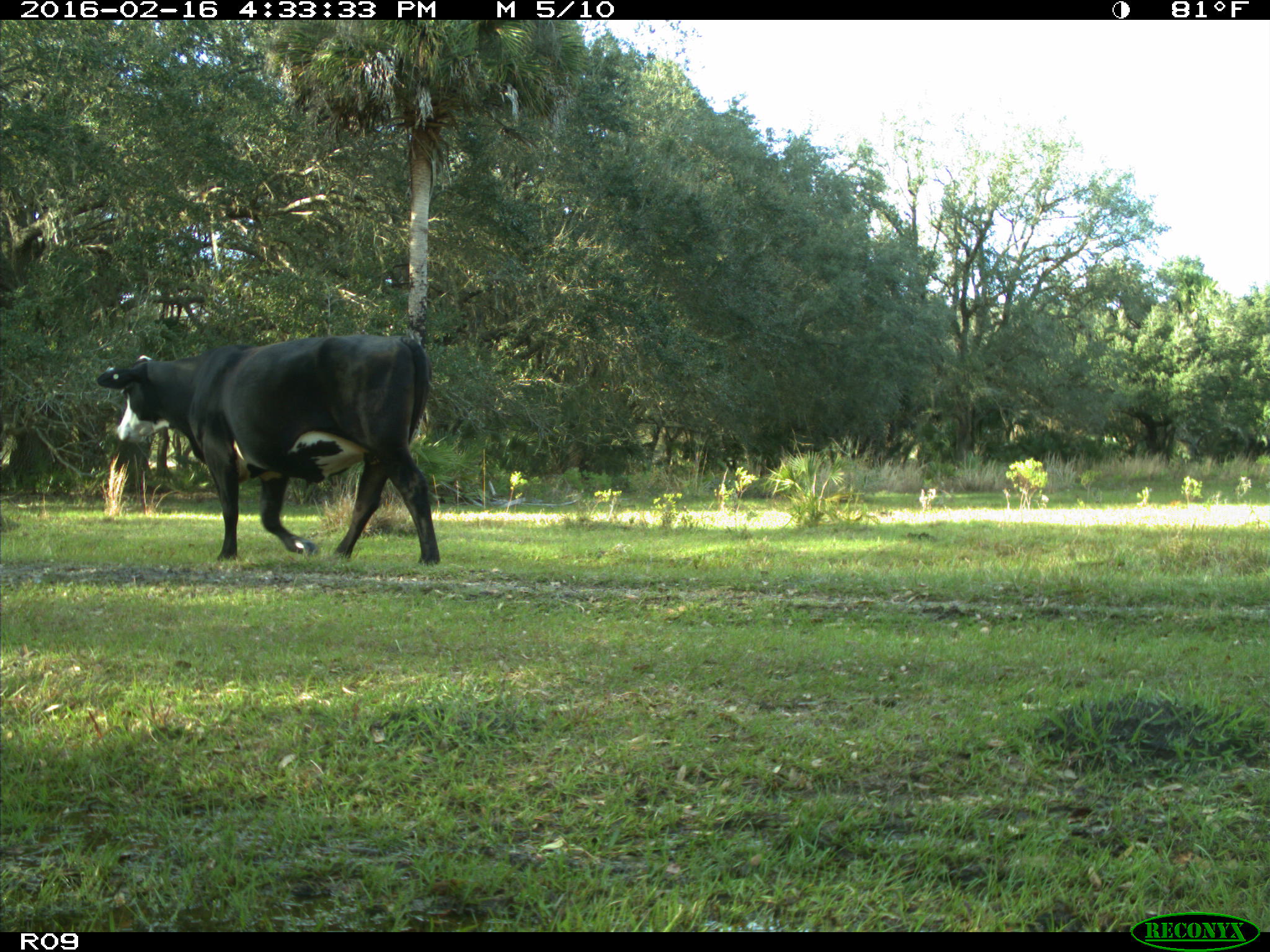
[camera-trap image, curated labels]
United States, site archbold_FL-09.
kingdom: Animalia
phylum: Chordata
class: Mammalia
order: Artiodactyla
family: Bovidae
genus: Bos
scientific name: Bos taurus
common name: domestic cow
Bos taurus (domestic cow).